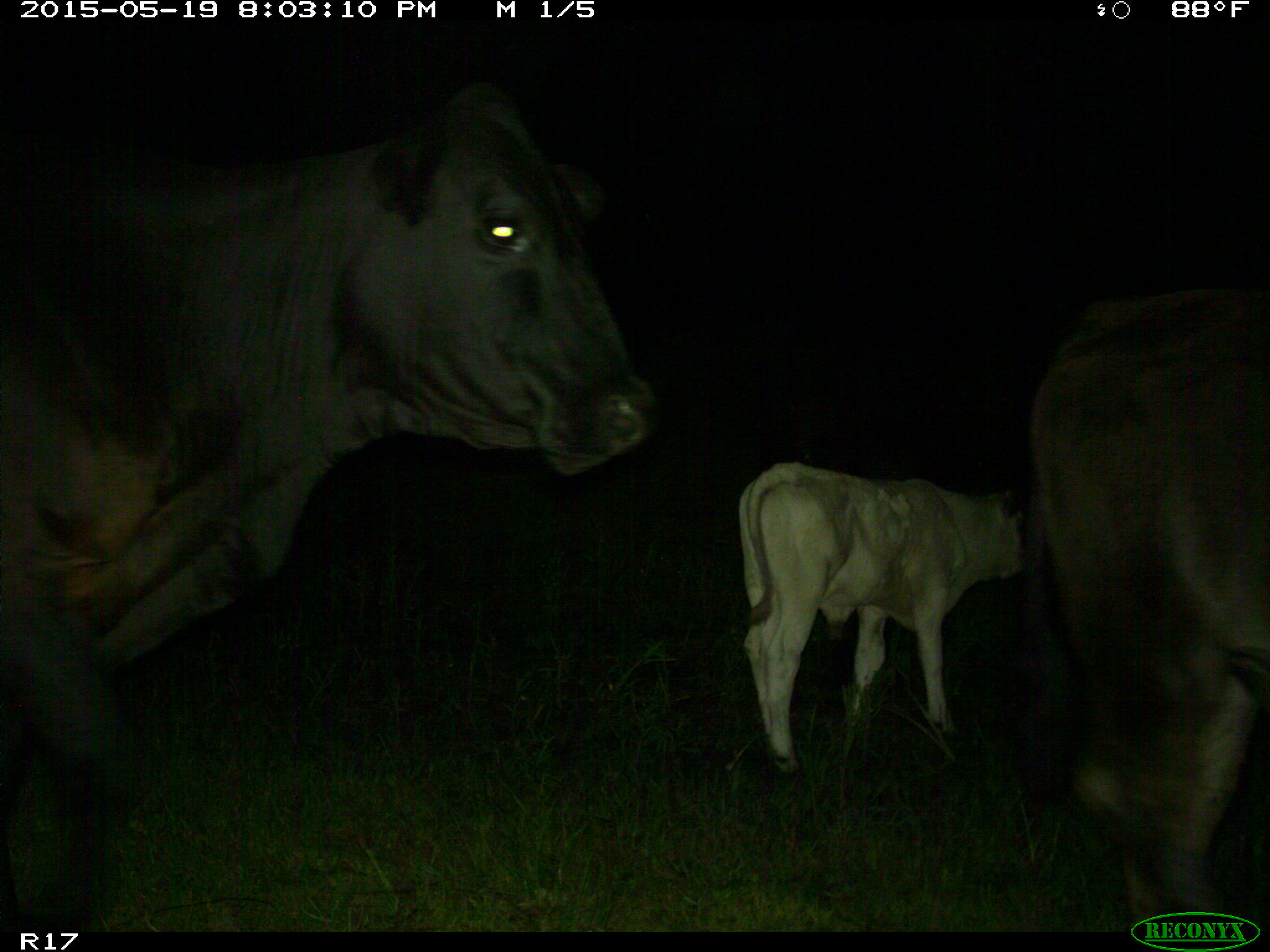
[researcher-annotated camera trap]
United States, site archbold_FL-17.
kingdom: Animalia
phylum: Chordata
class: Mammalia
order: Artiodactyla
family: Bovidae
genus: Bos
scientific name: Bos taurus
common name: domestic cow